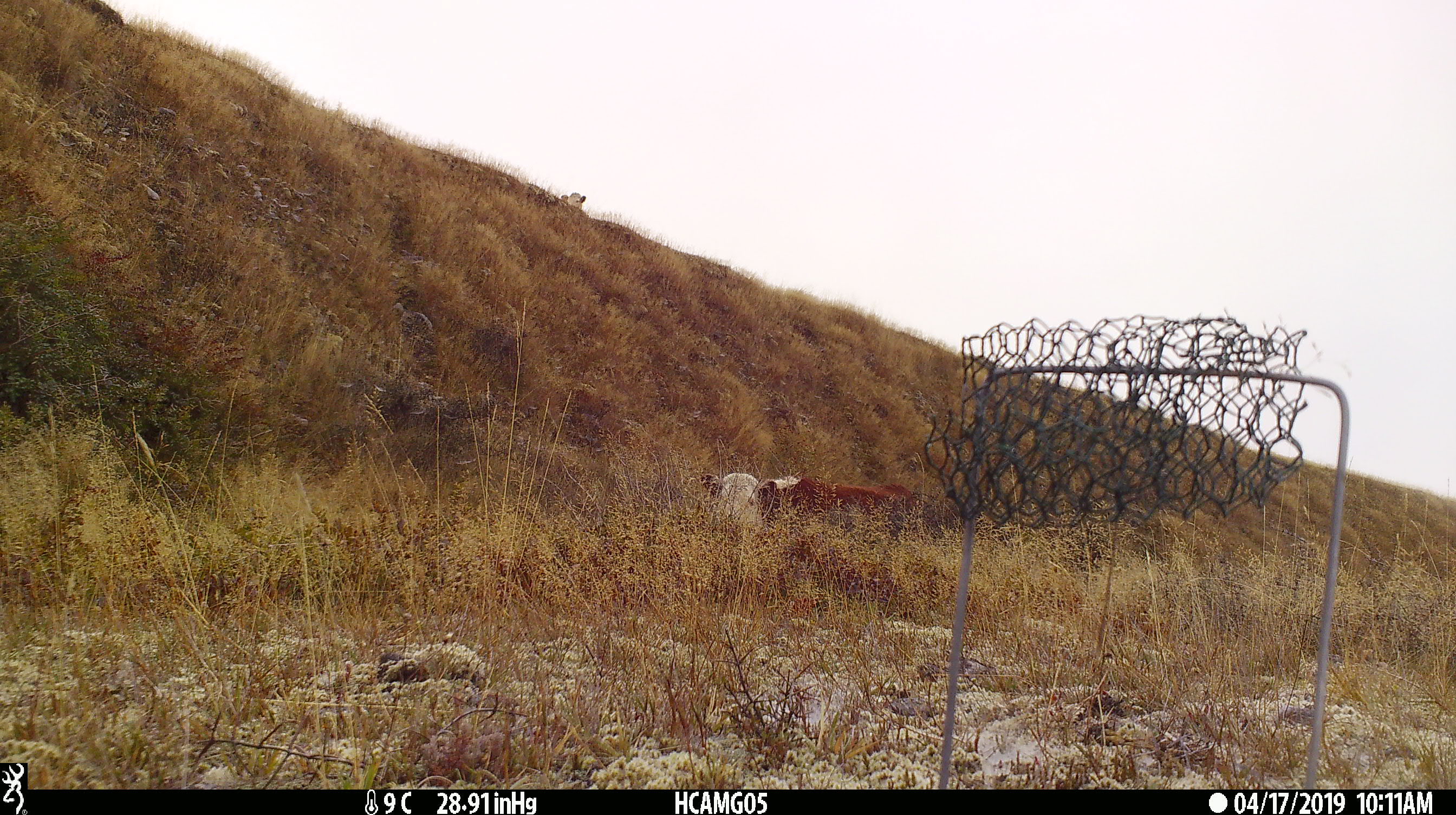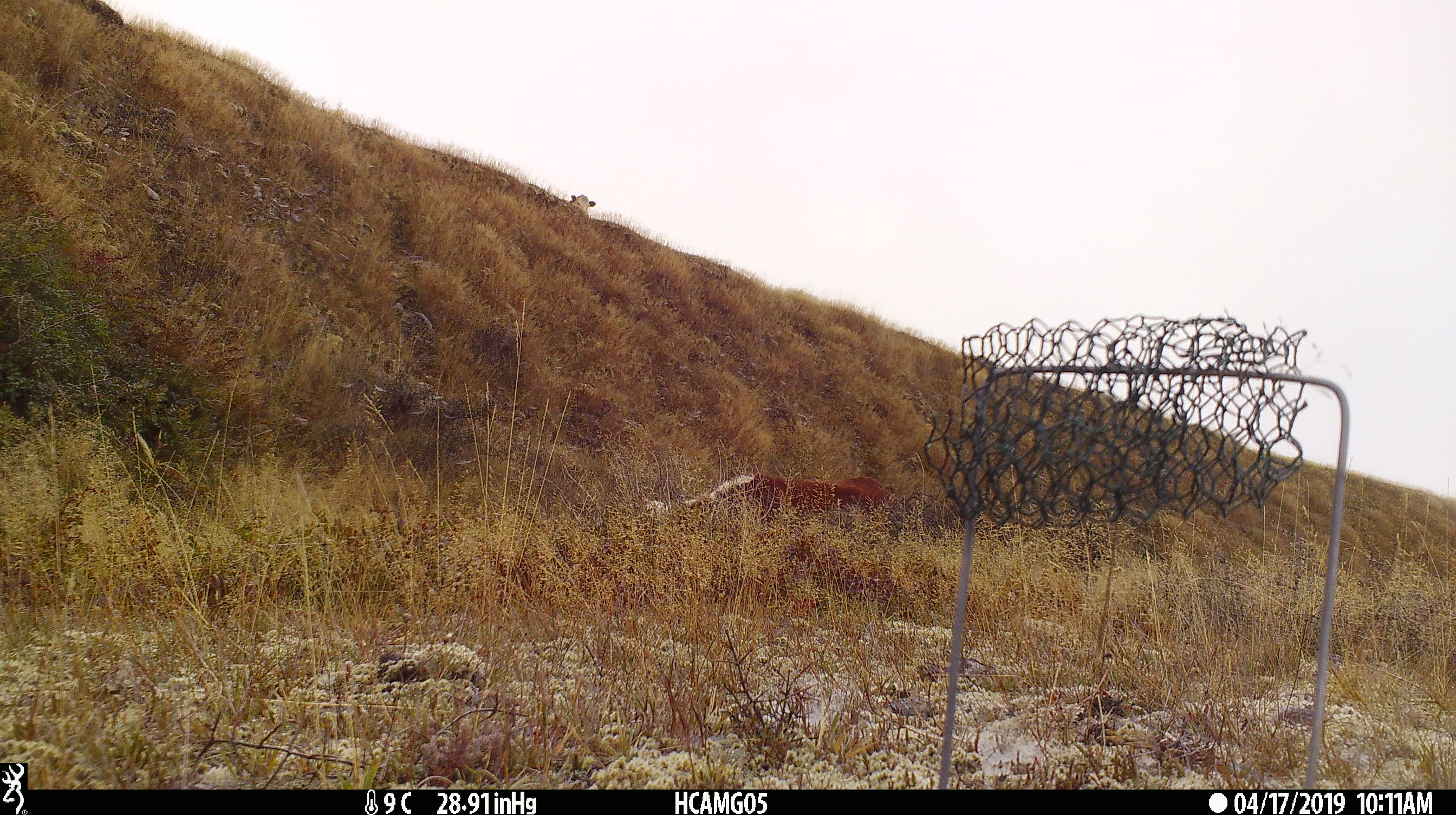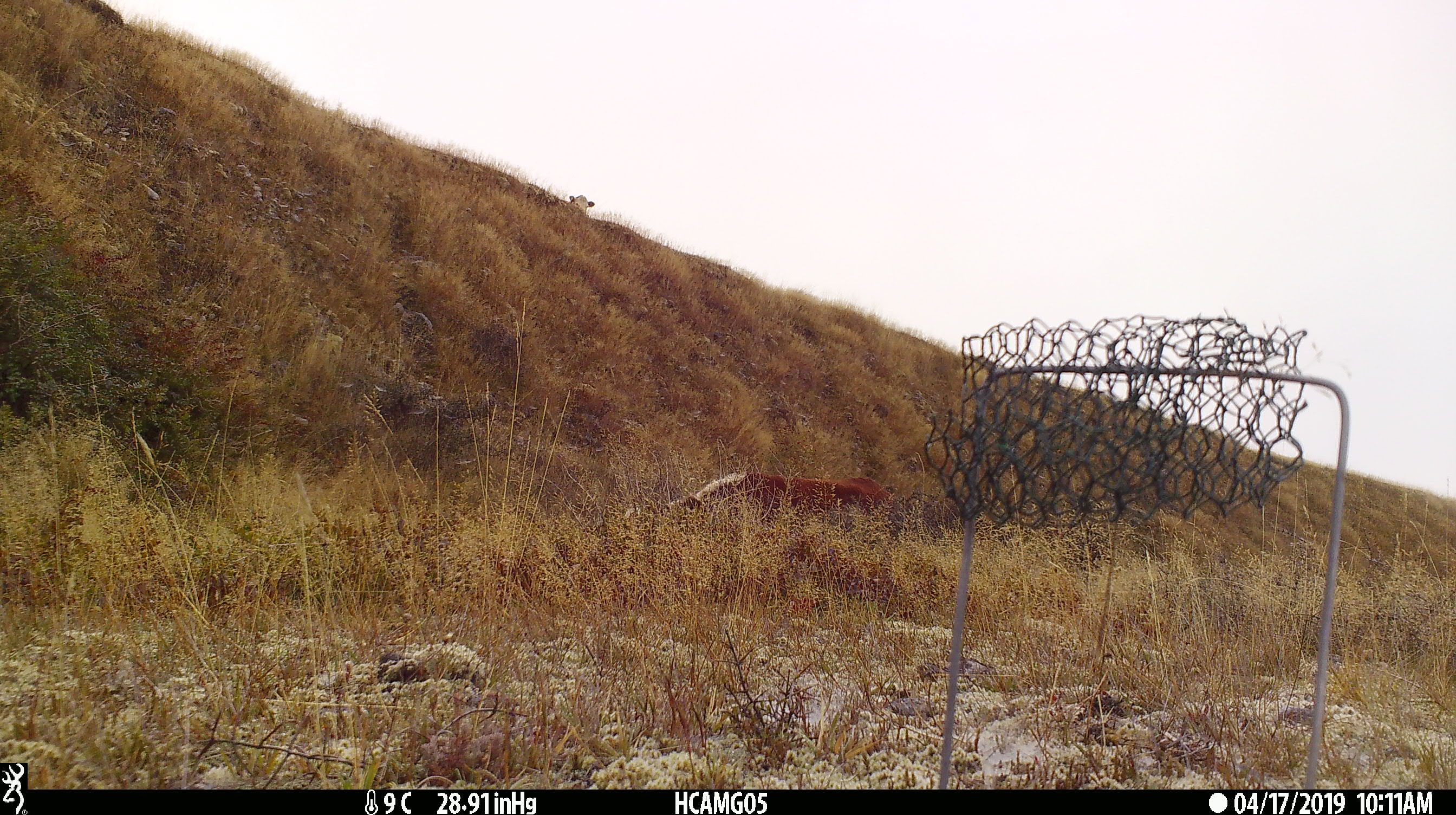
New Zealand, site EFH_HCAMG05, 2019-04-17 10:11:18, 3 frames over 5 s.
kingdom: Animalia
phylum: Chordata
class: Mammalia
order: Artiodactyla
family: Bovidae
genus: Bos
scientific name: Bos taurus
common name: domestic cow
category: cow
Cow (domestic cow) (Bos taurus).